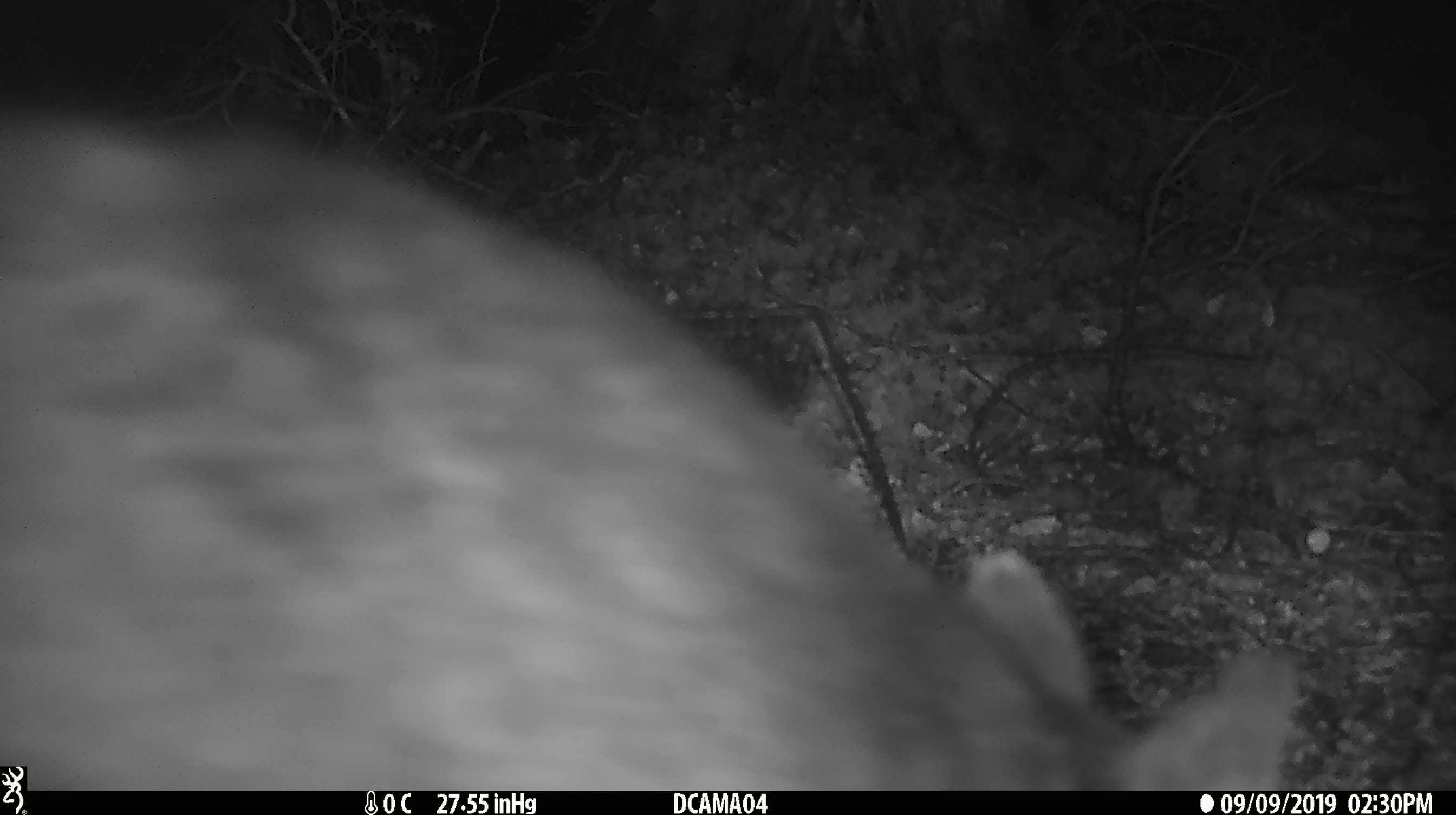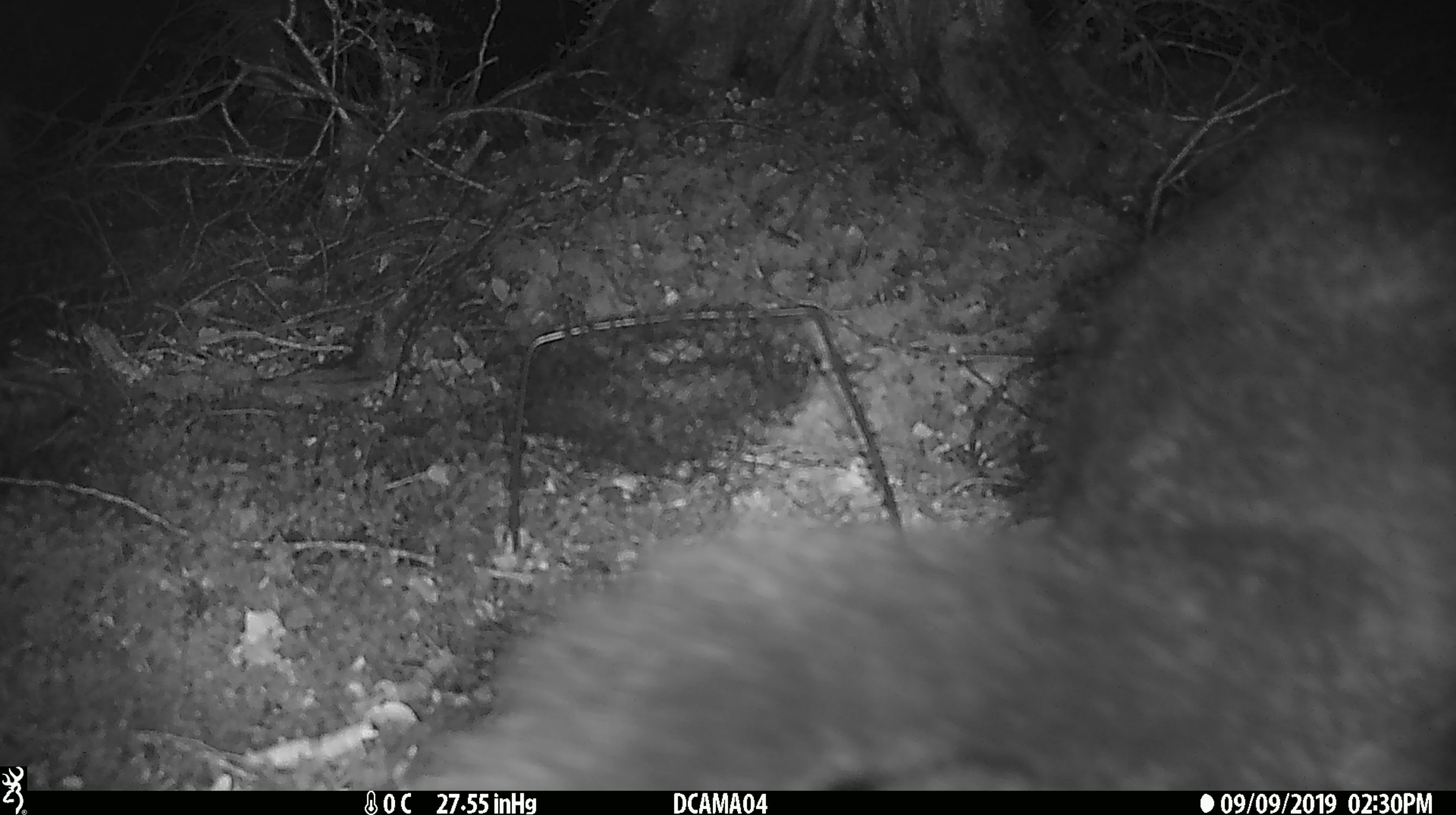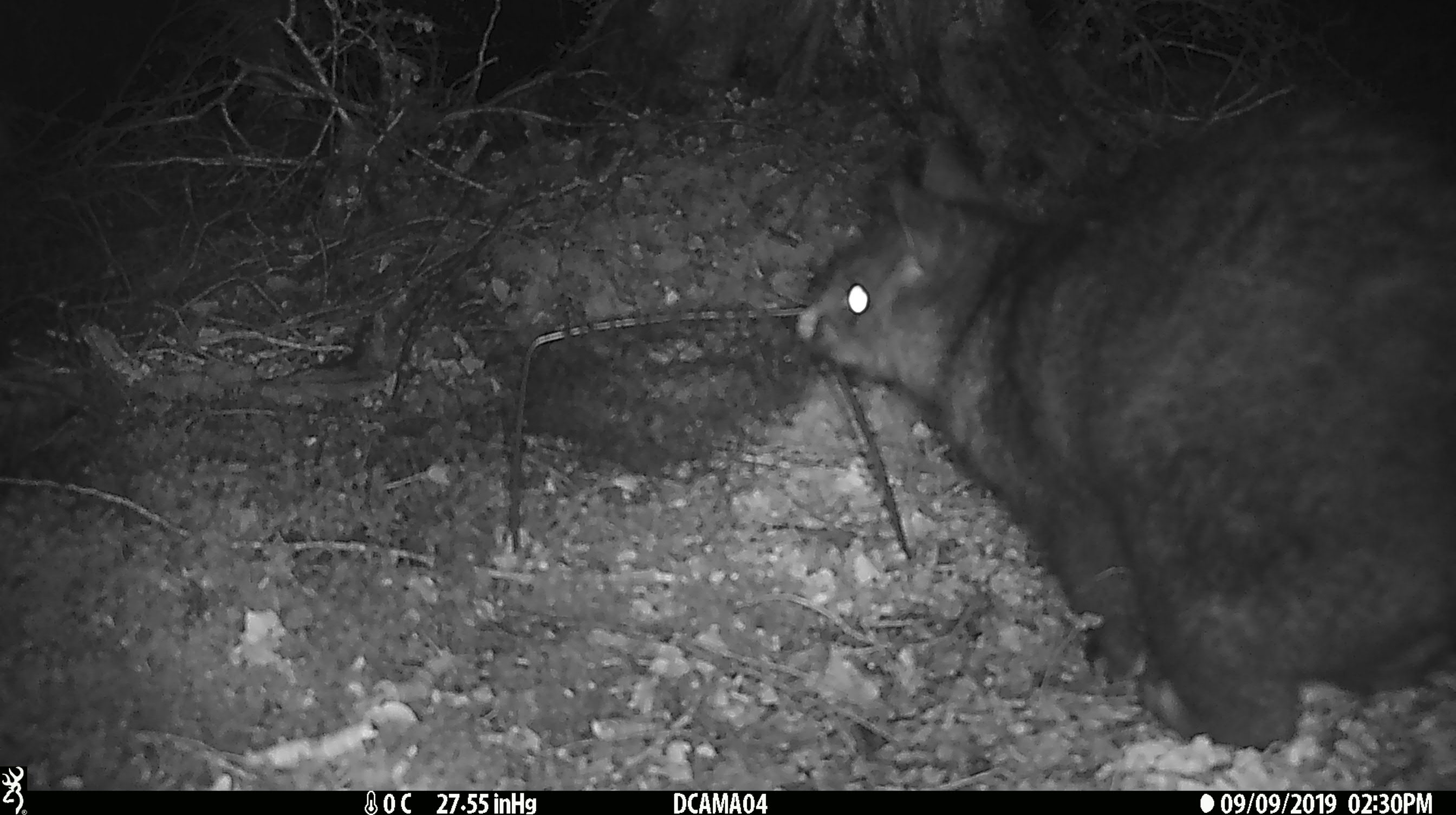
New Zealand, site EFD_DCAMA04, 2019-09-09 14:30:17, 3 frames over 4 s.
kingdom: Animalia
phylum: Chordata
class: Mammalia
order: Diprotodontia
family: Phalangeridae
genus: Trichosurus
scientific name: Trichosurus vulpecula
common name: common brushtail possum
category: possum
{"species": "possum (common brushtail possum) (Trichosurus vulpecula)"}